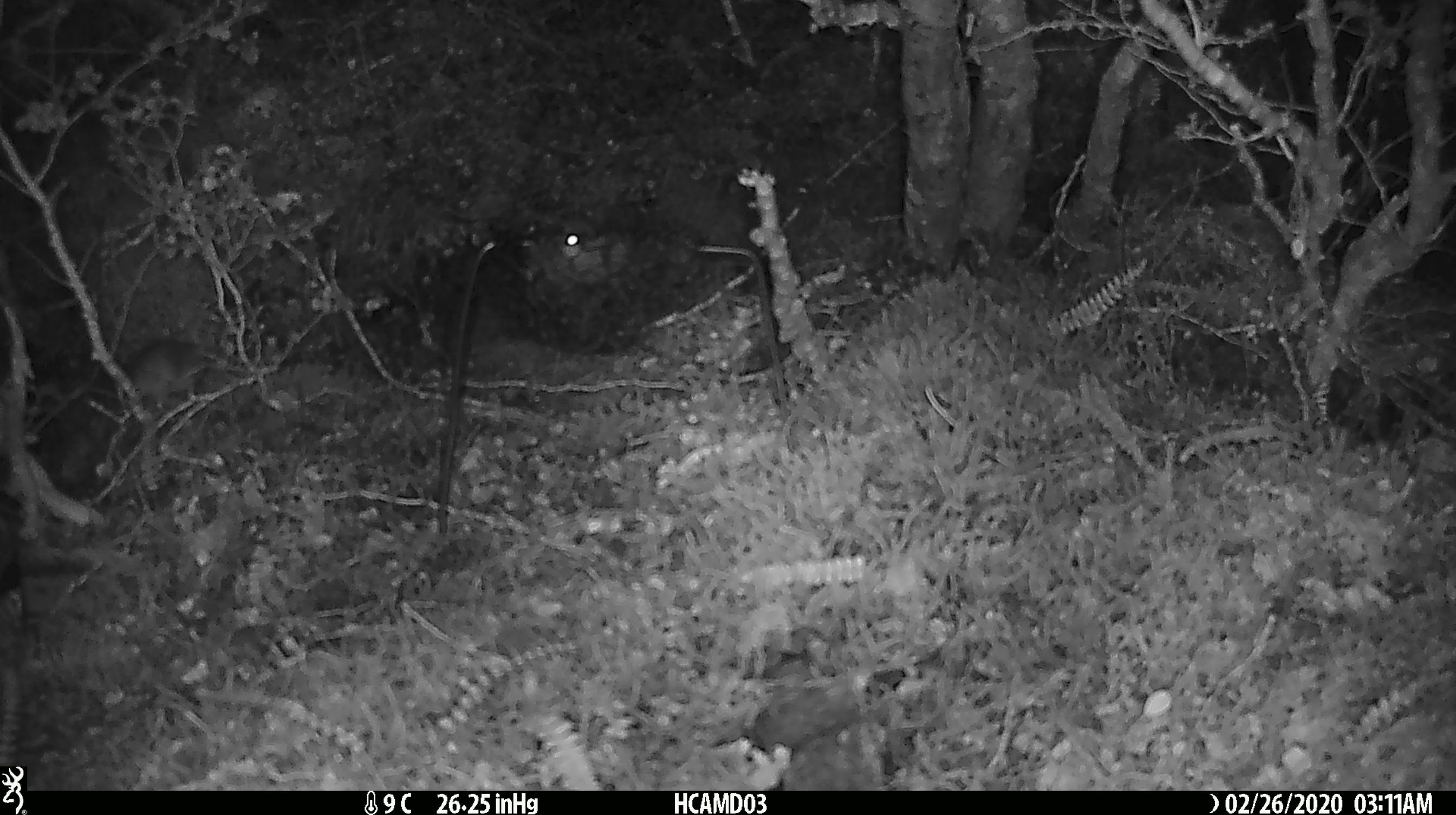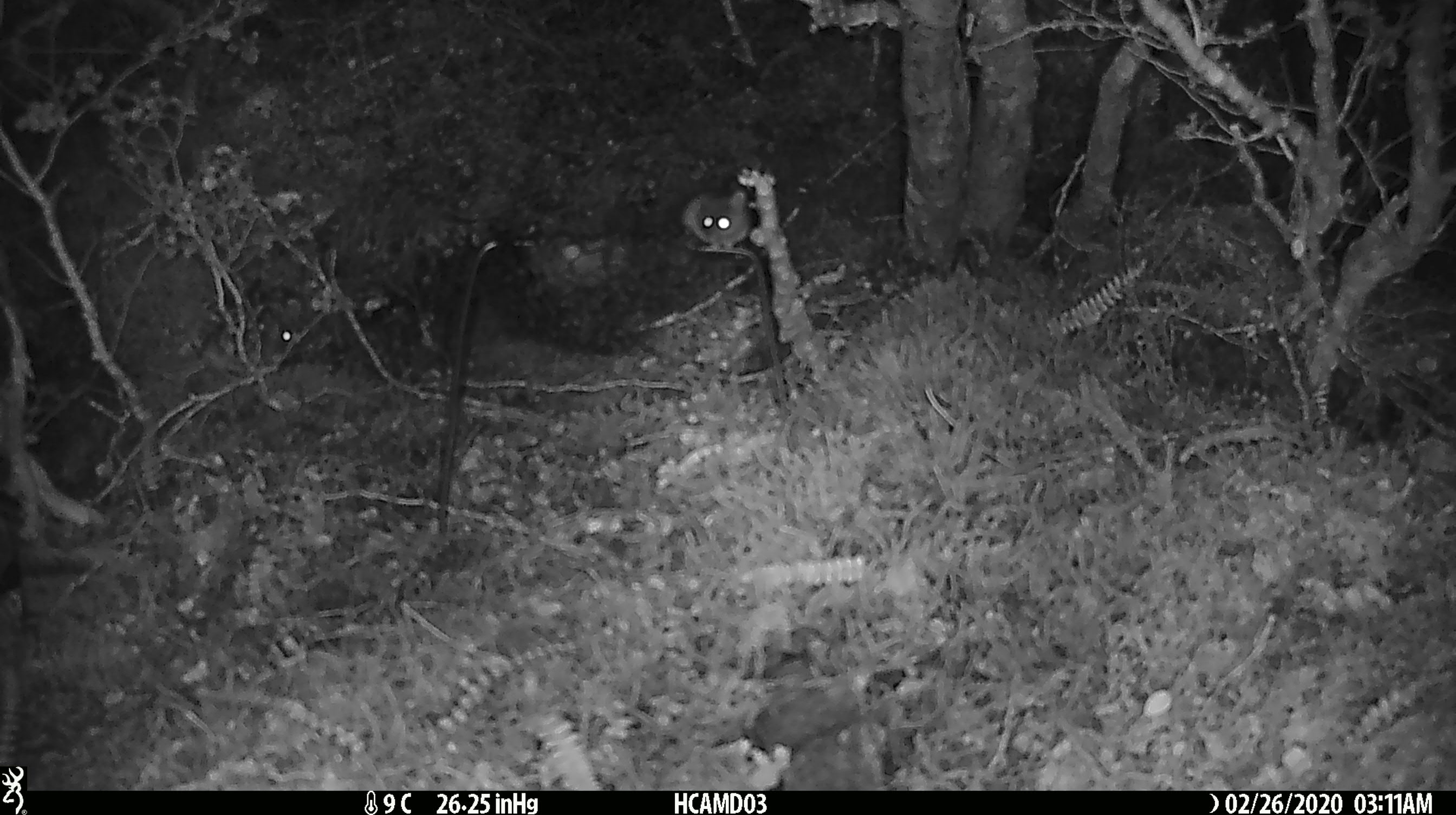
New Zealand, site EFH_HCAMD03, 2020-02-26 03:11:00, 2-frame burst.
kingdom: Animalia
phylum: Chordata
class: Mammalia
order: Rodentia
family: Muridae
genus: Mus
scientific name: Mus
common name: mouse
Mouse (Mus).